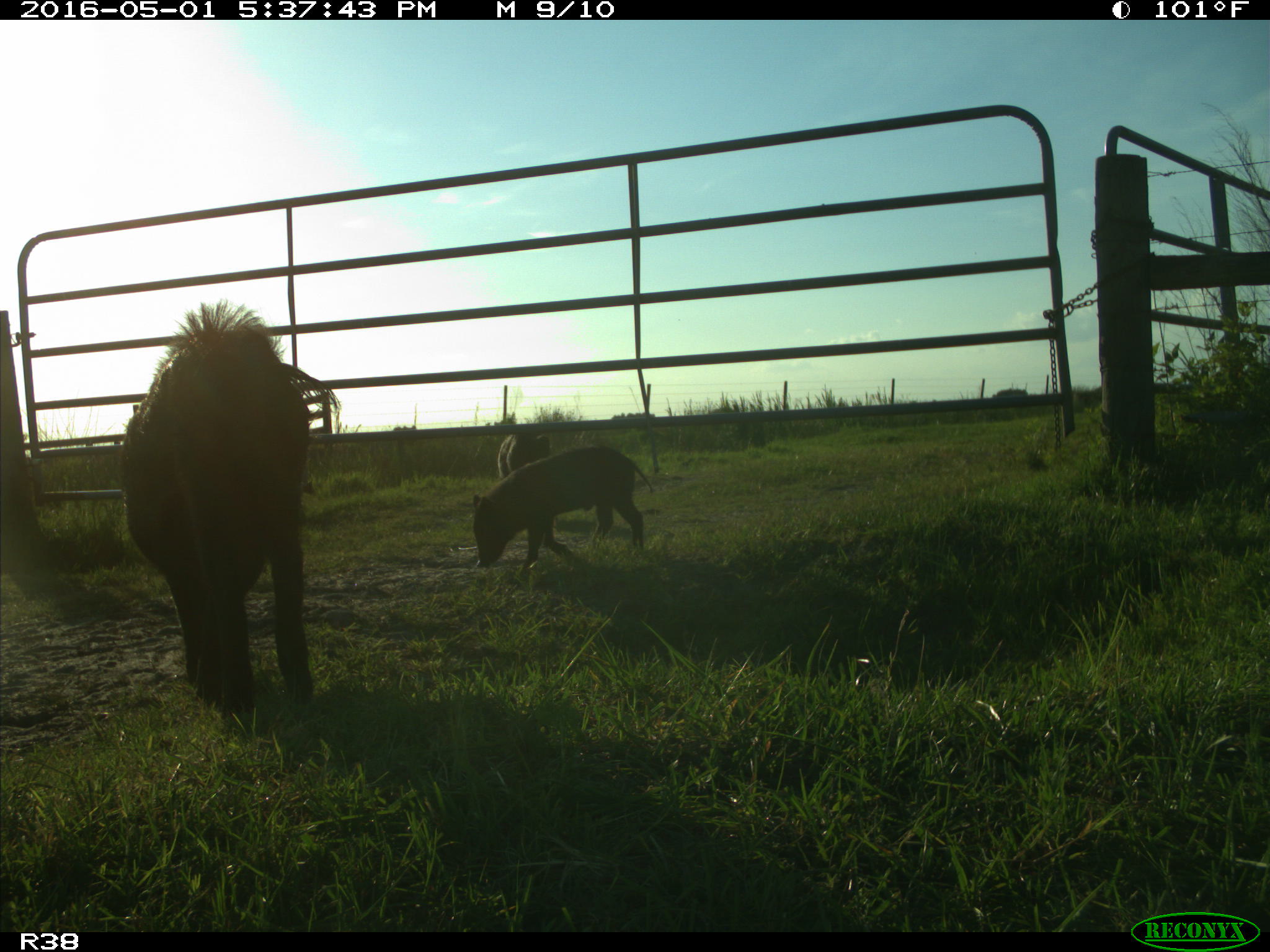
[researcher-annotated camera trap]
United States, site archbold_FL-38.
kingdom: Animalia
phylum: Chordata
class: Mammalia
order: Artiodactyla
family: Suidae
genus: Sus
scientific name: Sus scrofa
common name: wild boar